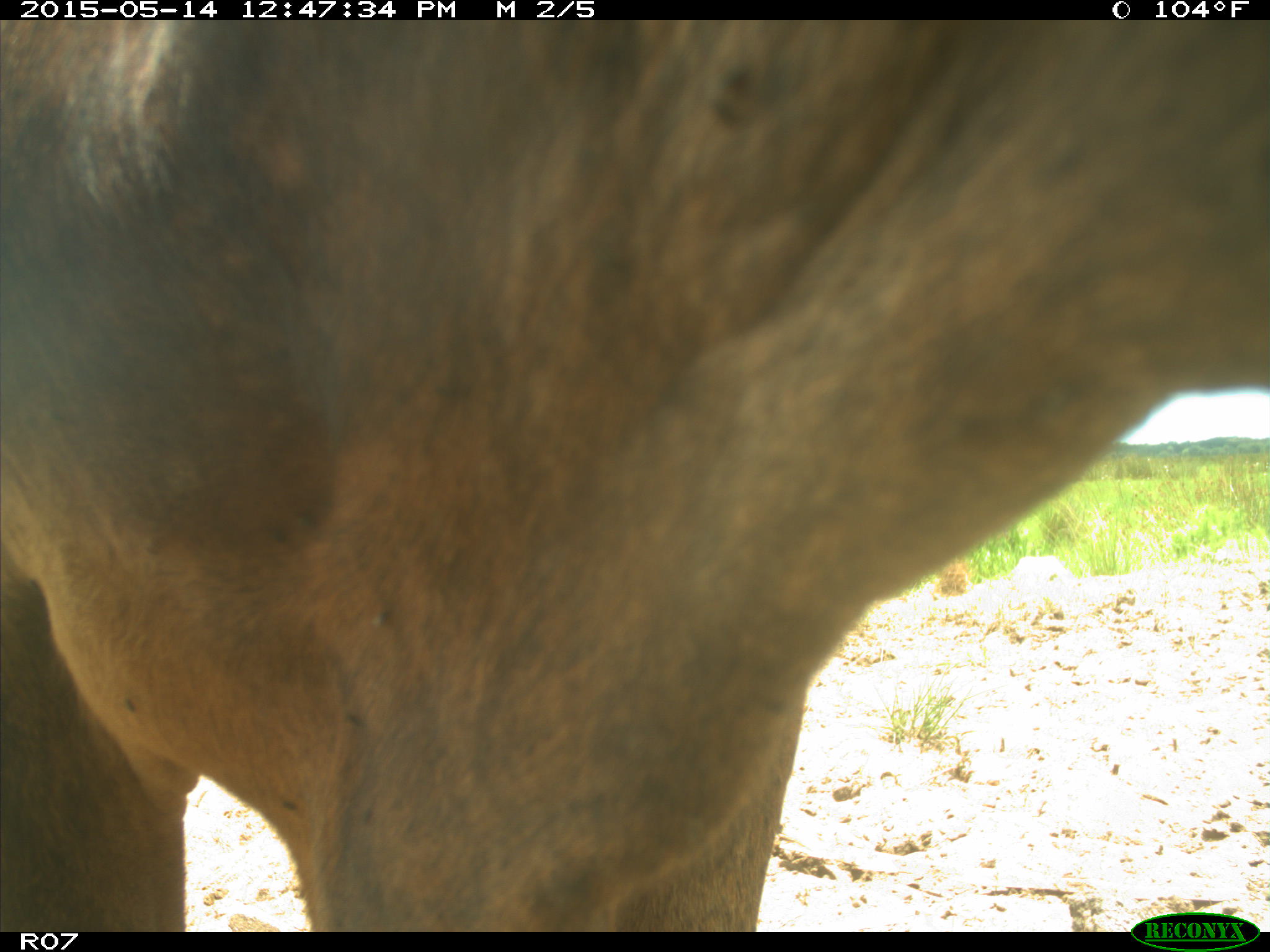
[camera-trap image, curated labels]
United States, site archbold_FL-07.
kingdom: Animalia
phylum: Chordata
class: Mammalia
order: Artiodactyla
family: Bovidae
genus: Bos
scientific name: Bos taurus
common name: domestic cow